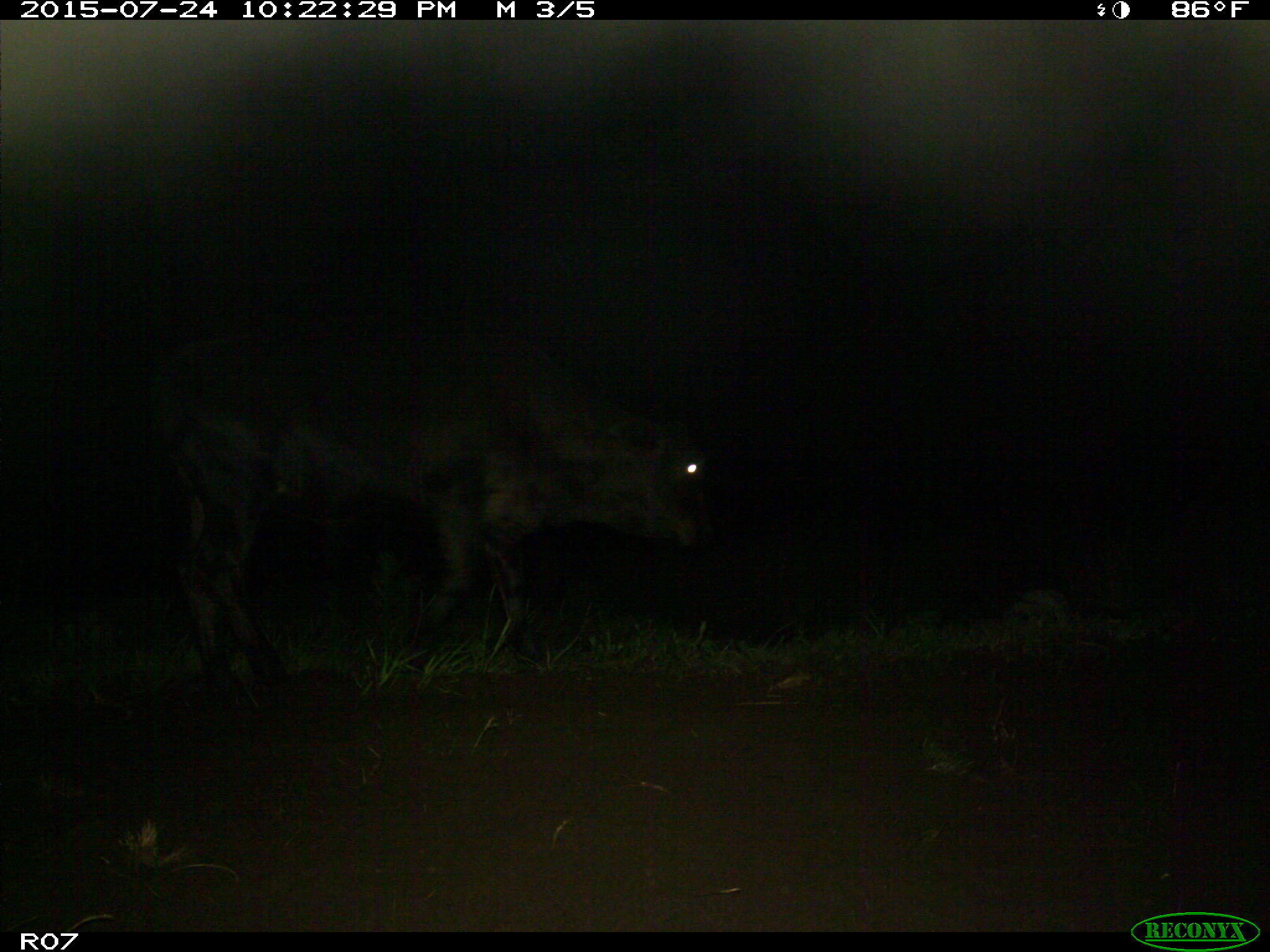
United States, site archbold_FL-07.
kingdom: Animalia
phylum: Chordata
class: Mammalia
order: Artiodactyla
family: Bovidae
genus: Bos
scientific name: Bos taurus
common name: domestic cow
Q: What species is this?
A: Bos taurus (domestic cow).